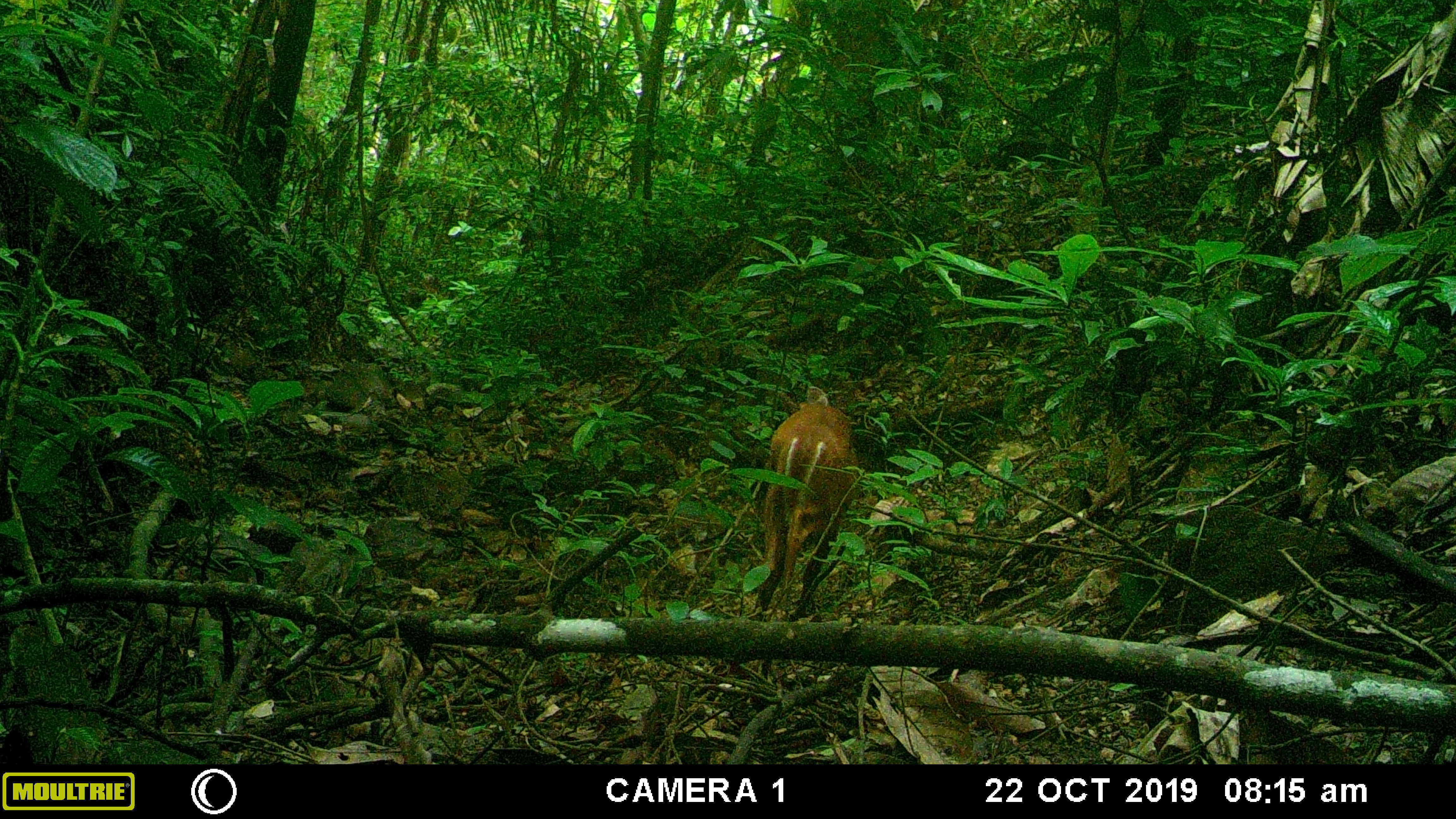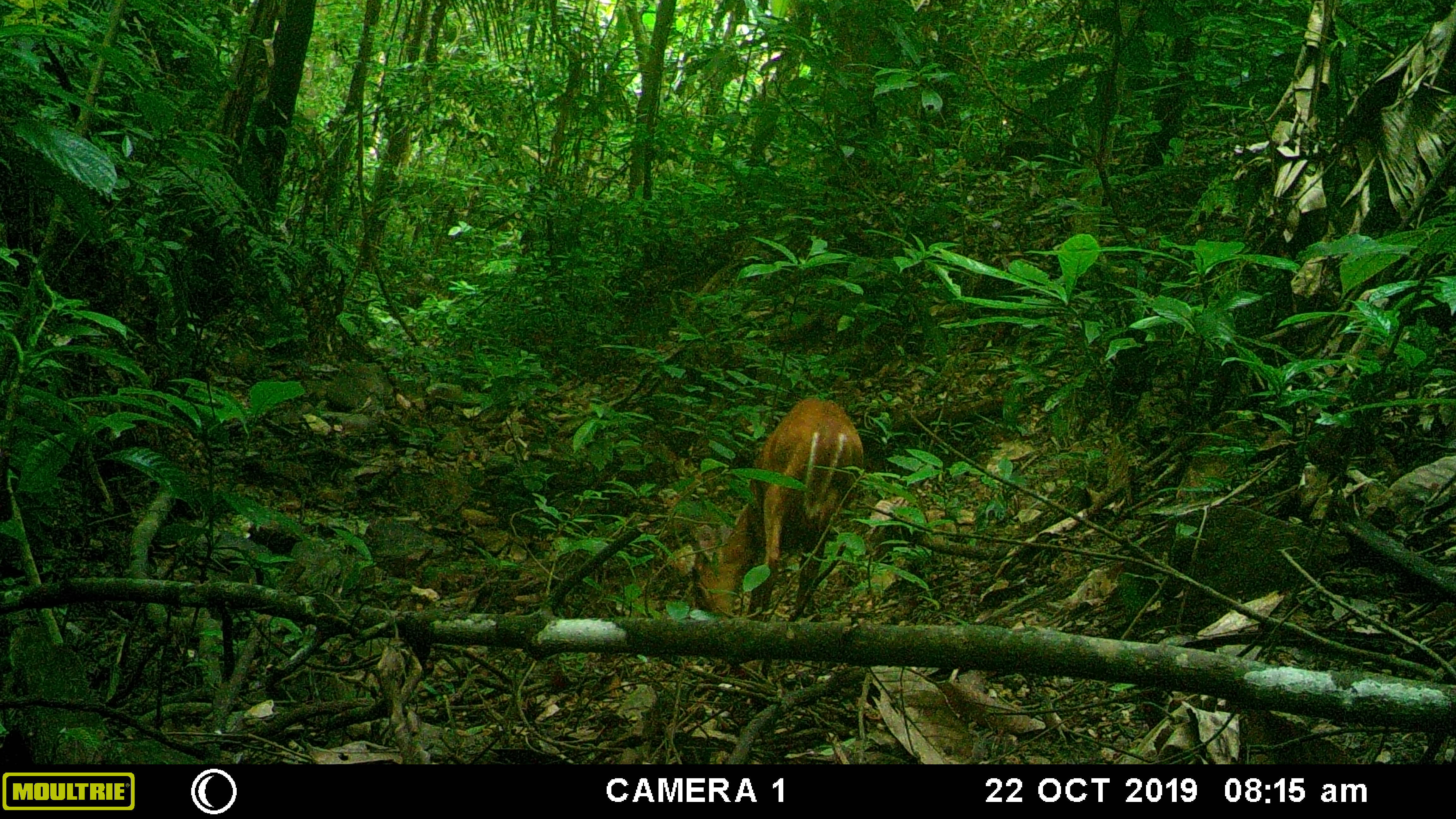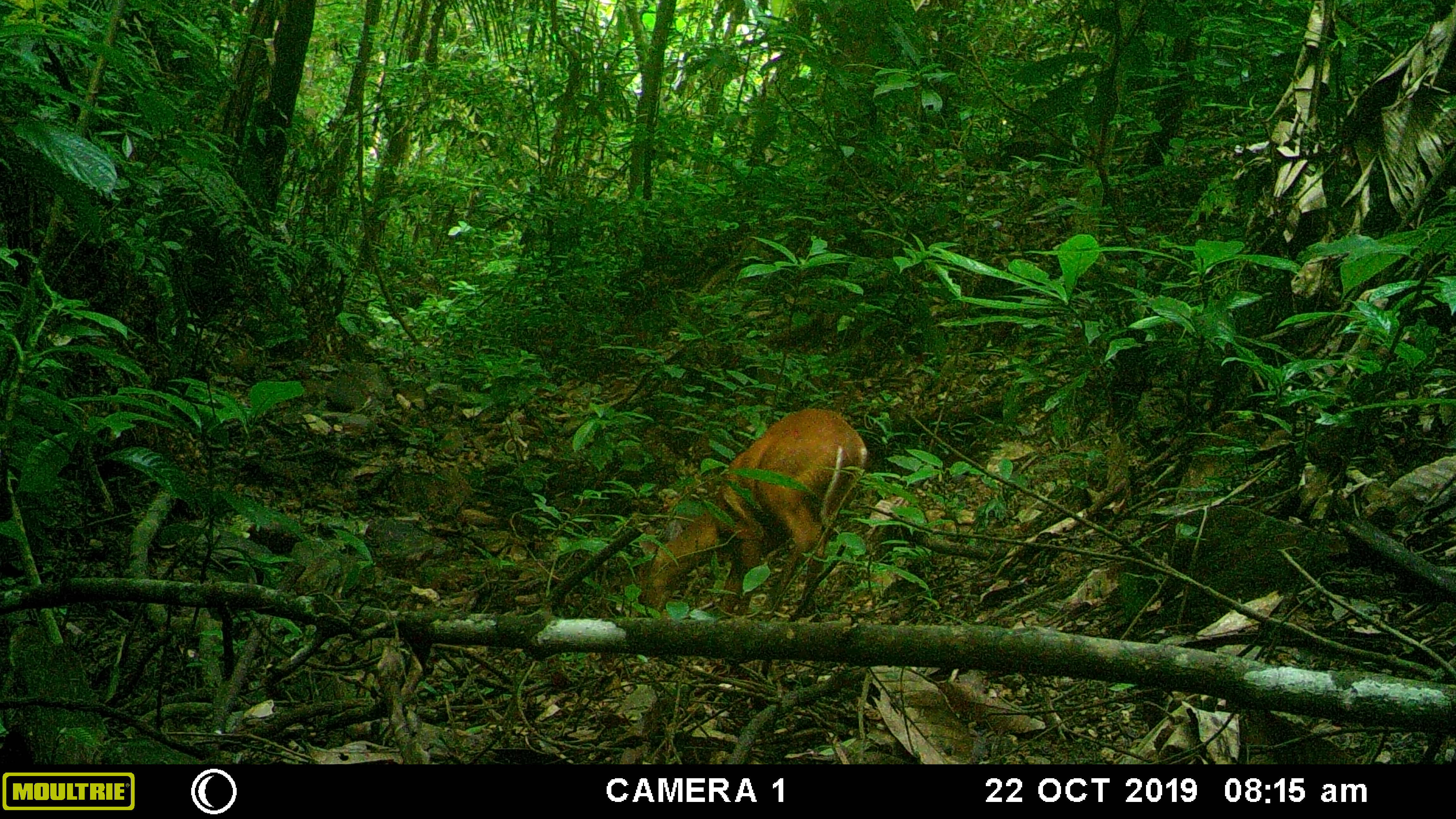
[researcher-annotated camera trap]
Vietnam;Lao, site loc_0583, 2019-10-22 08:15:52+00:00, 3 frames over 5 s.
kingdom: Animalia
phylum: Chordata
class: Mammalia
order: Artiodactyla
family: Cervidae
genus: Muntiacus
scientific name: Muntiacus muntjak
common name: red muntjac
Red muntjac (Muntiacus muntjak). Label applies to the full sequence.